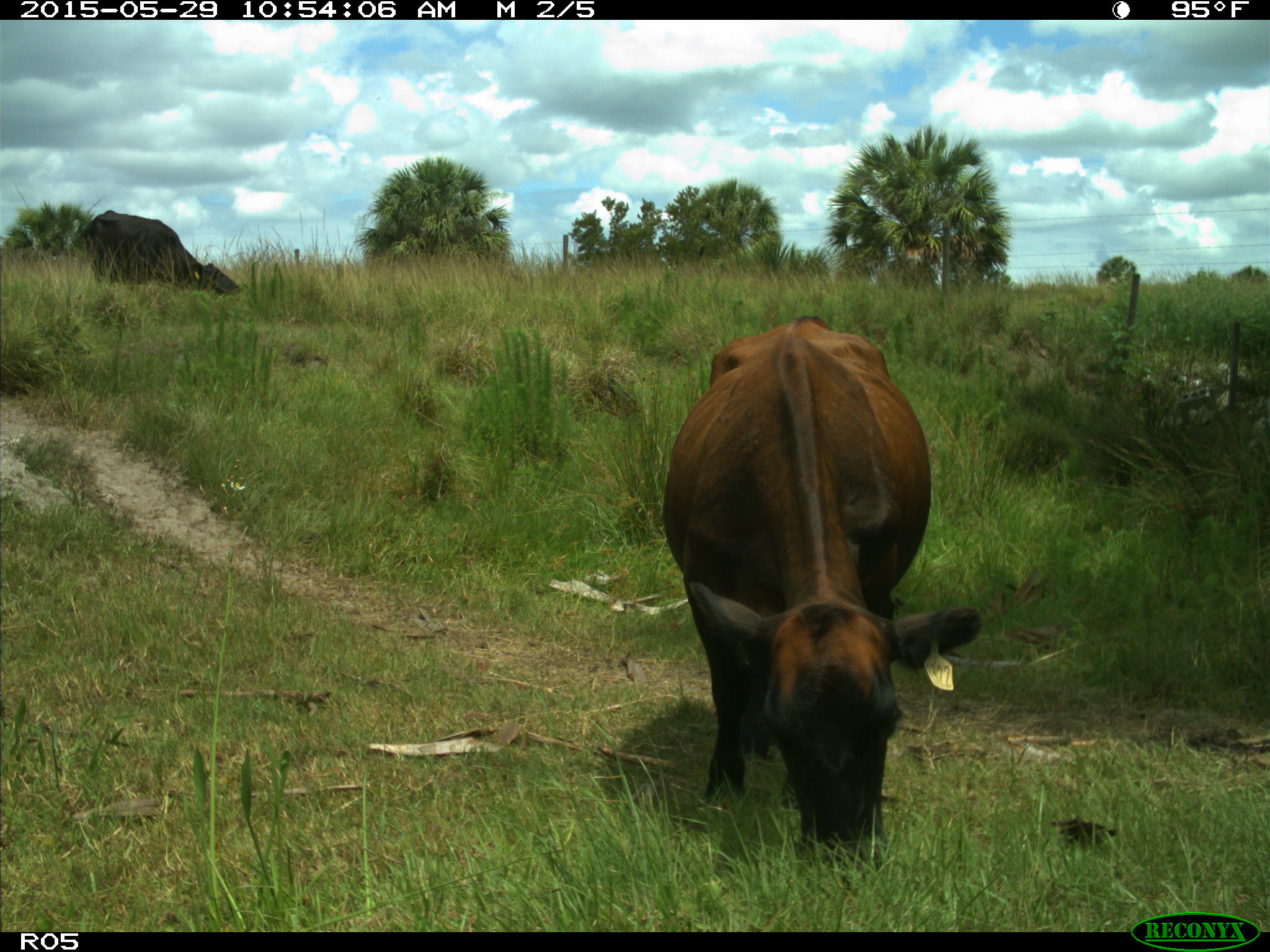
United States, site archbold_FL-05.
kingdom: Animalia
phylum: Chordata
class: Mammalia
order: Artiodactyla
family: Bovidae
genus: Bos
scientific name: Bos taurus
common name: domestic cow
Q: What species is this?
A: Bos taurus (domestic cow).